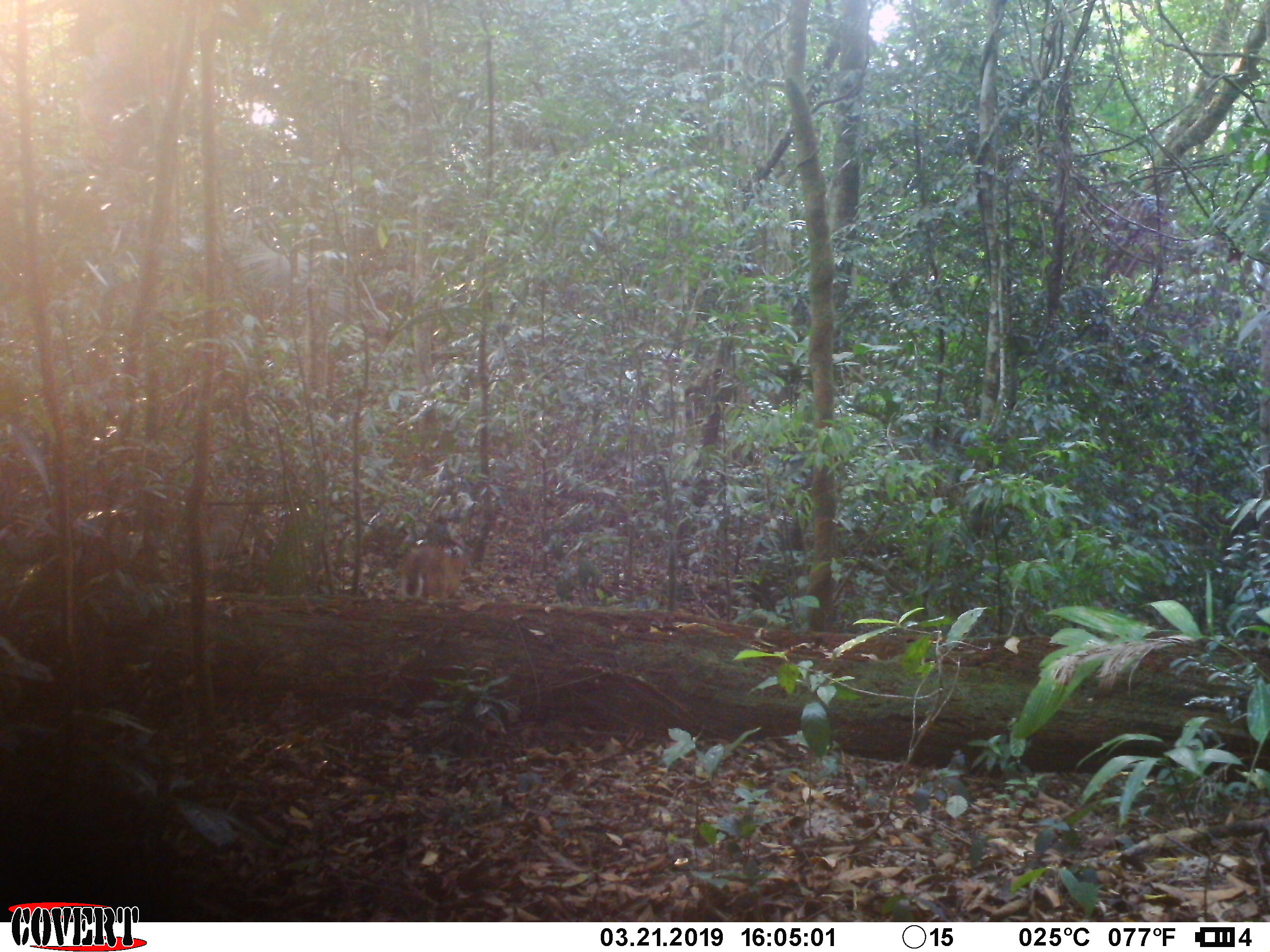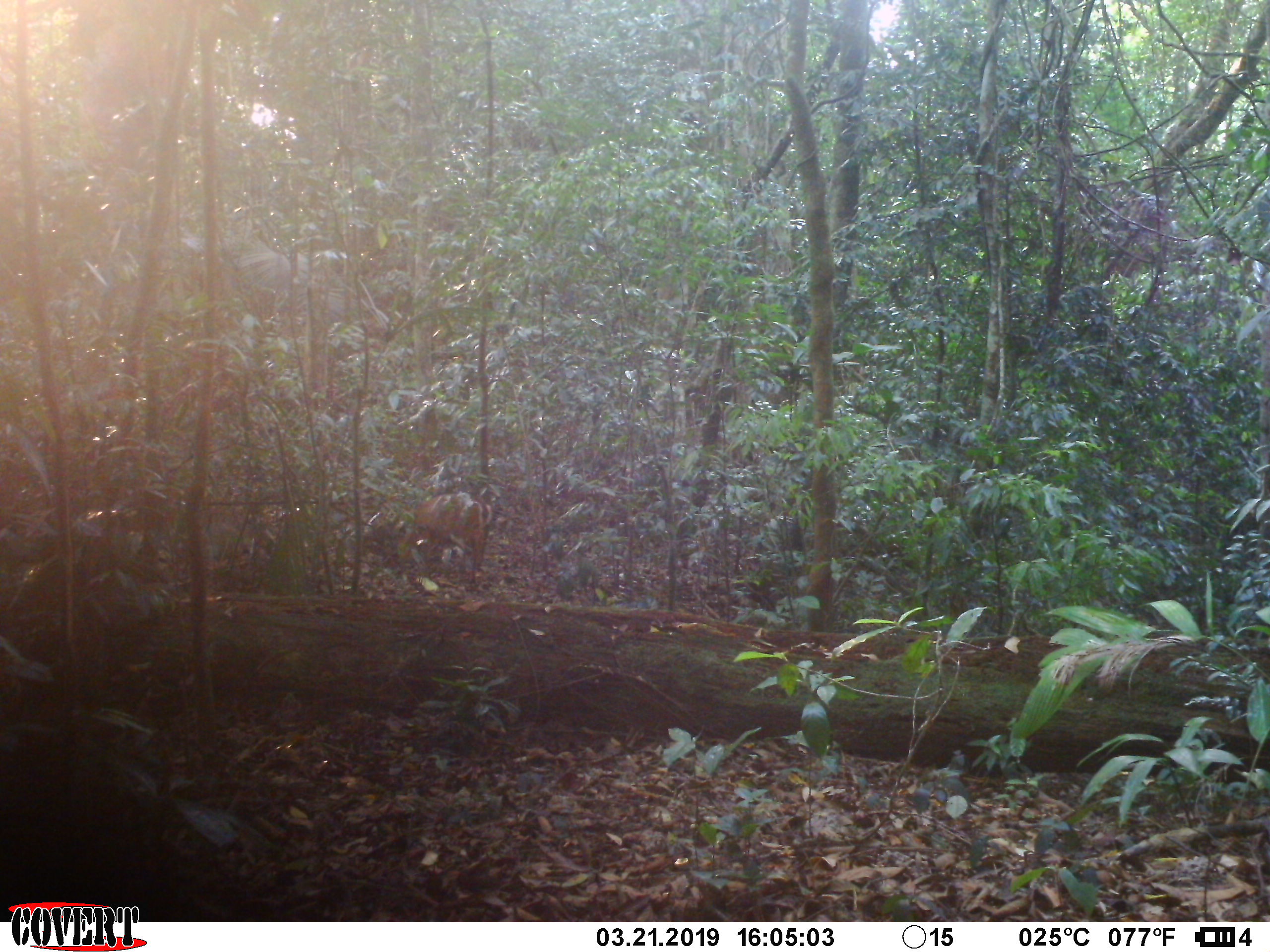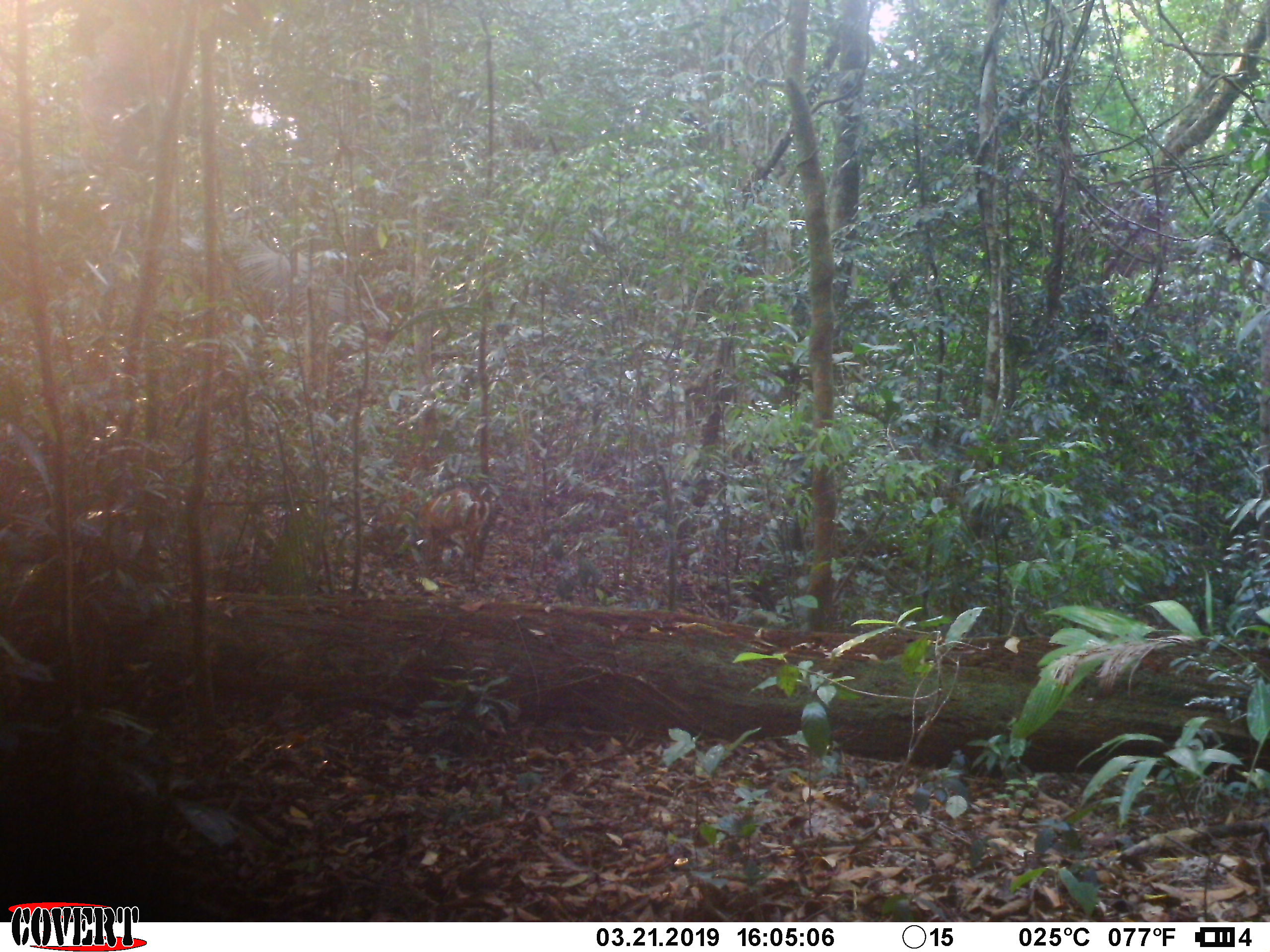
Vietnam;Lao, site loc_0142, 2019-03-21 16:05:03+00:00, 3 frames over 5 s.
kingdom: Animalia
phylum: Chordata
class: Mammalia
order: Artiodactyla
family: Cervidae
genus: Muntiacus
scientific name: Muntiacus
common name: muntjacs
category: unidentified muntjac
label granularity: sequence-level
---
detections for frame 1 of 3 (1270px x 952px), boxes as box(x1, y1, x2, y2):
unidentified muntjac: box(397, 543, 469, 603)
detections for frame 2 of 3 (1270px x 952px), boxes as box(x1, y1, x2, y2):
unidentified muntjac: box(402, 489, 493, 573)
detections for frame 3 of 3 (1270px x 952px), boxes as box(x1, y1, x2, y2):
unidentified muntjac: box(416, 484, 492, 582)